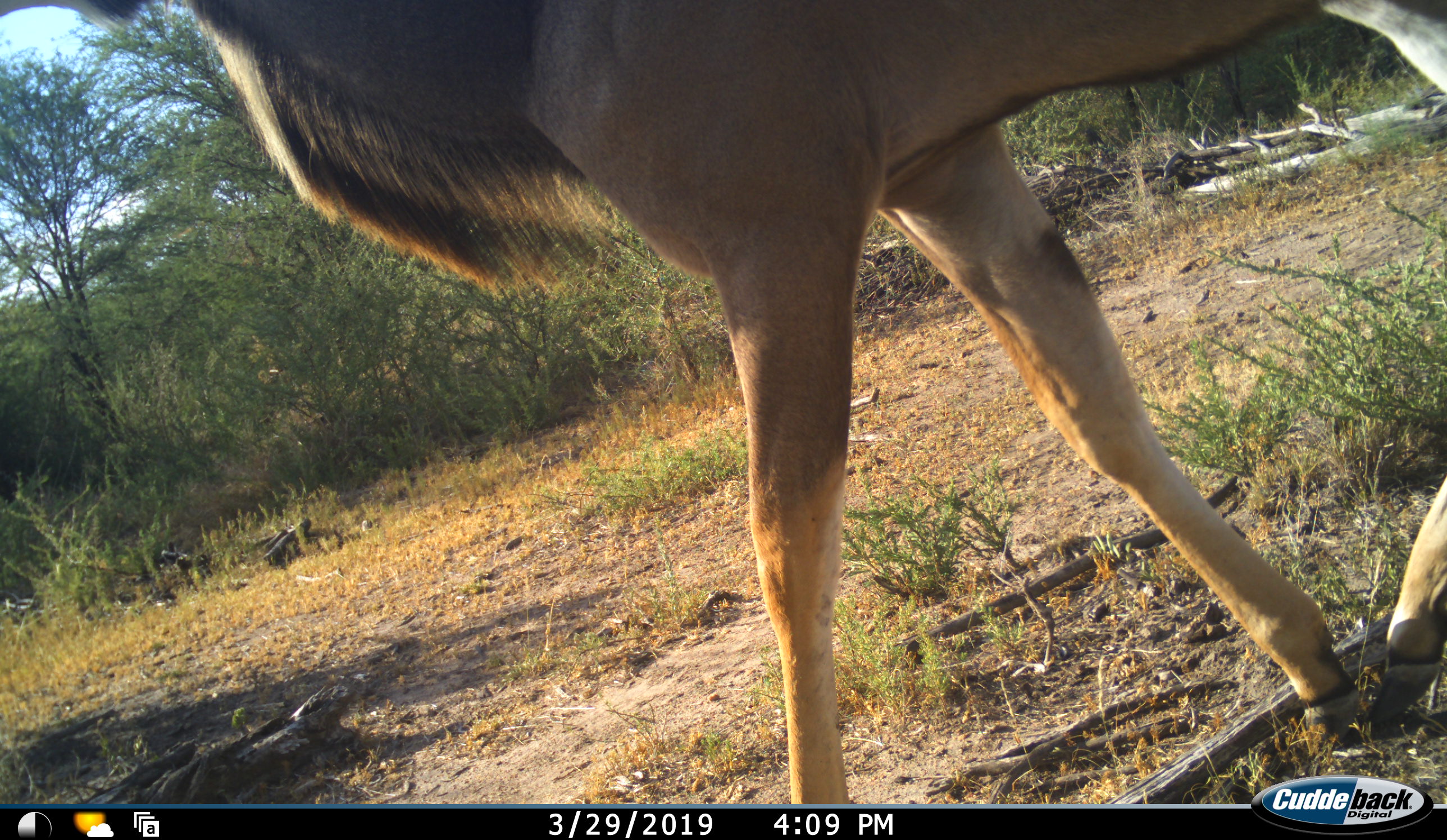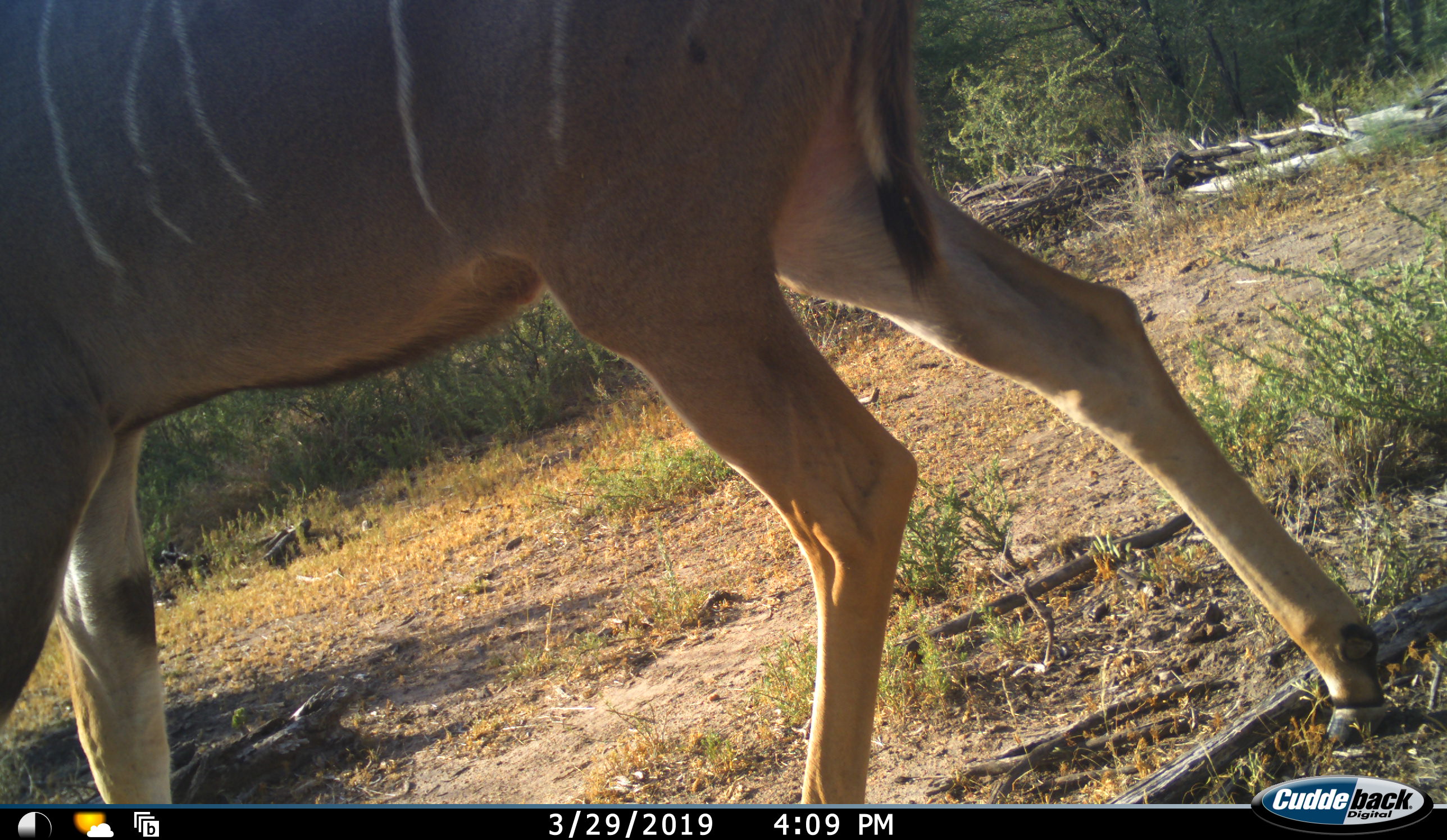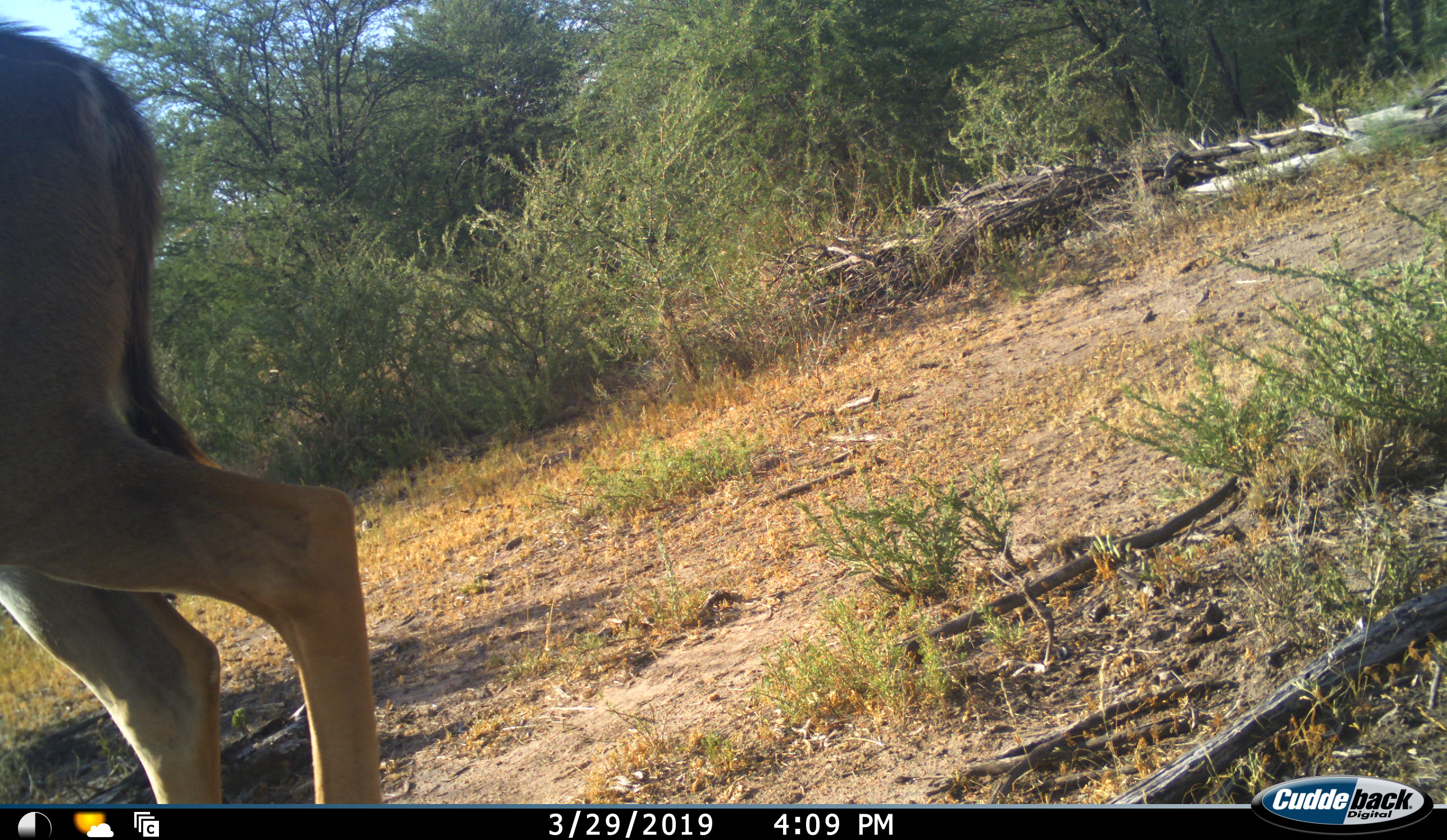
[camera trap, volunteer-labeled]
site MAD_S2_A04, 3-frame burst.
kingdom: Animalia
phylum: Chordata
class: Mammalia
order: Artiodactyla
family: Bovidae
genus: Tragelaphus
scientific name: Tragelaphus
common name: kudu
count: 1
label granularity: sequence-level